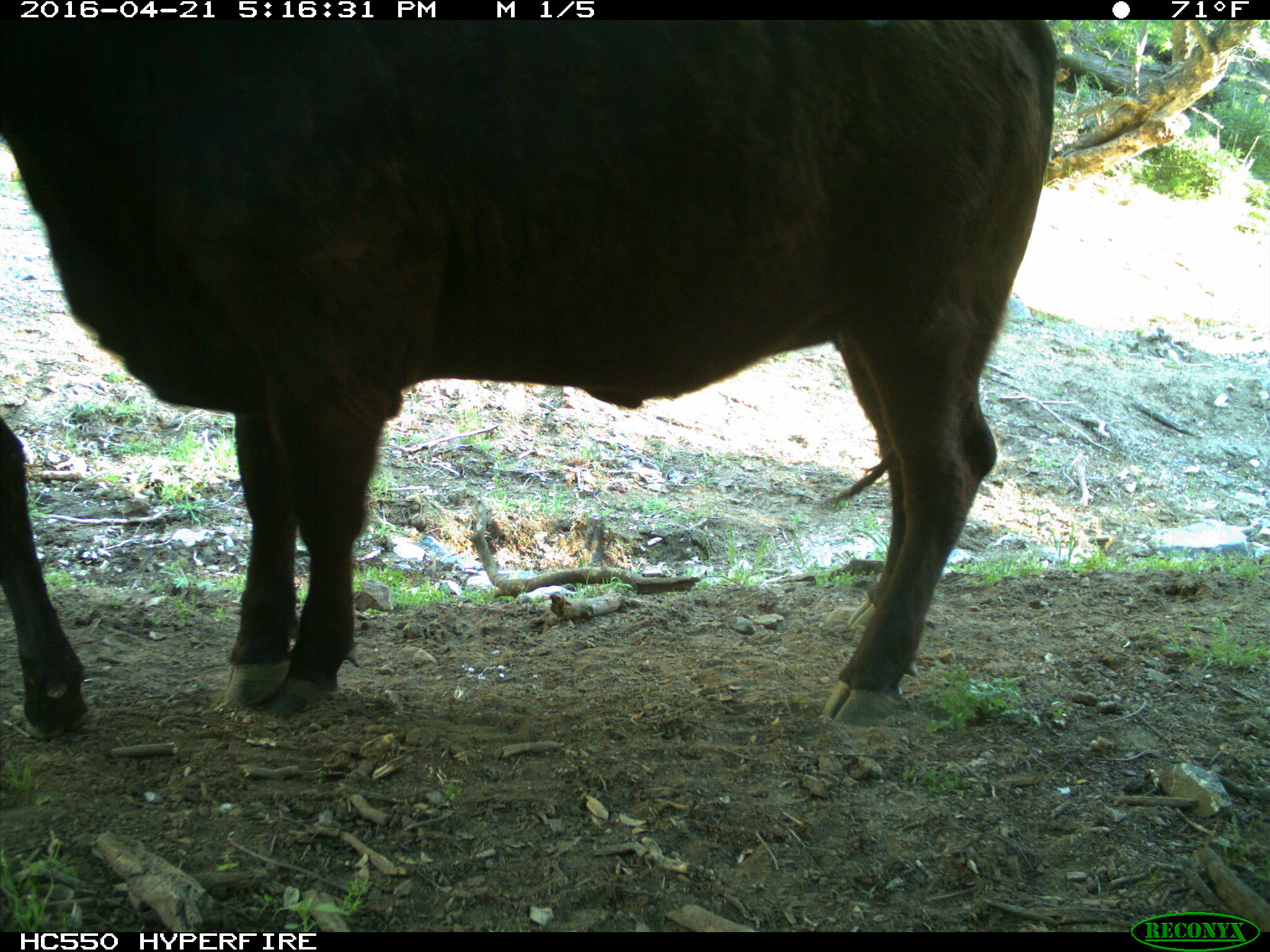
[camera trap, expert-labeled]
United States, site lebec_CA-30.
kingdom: Animalia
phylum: Chordata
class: Mammalia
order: Artiodactyla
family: Bovidae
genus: Bos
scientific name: Bos taurus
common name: domestic cow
Bos taurus (domestic cow).